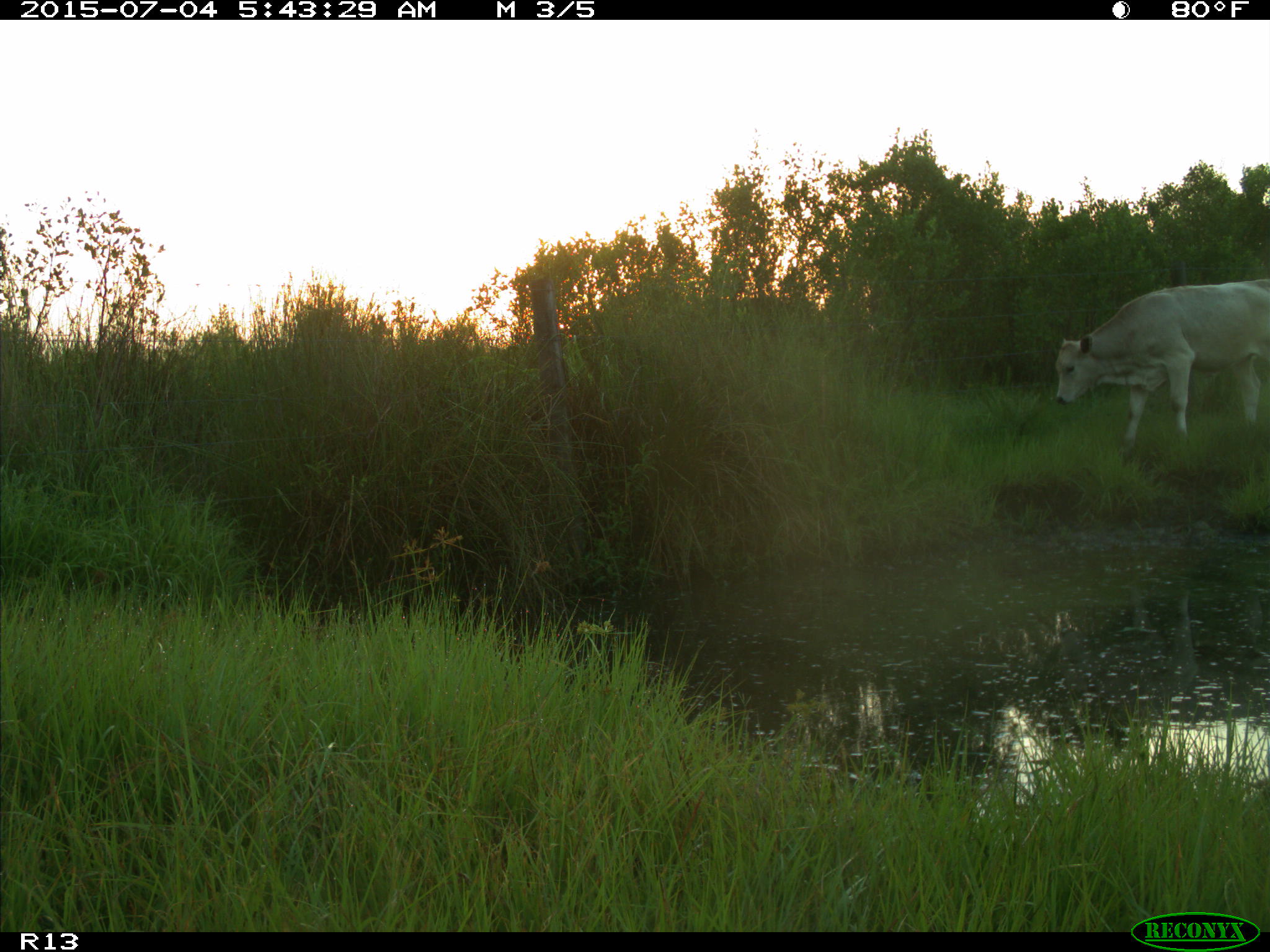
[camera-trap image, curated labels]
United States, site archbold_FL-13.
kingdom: Animalia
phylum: Chordata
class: Mammalia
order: Artiodactyla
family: Bovidae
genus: Bos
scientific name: Bos taurus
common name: domestic cow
Bos taurus (domestic cow).